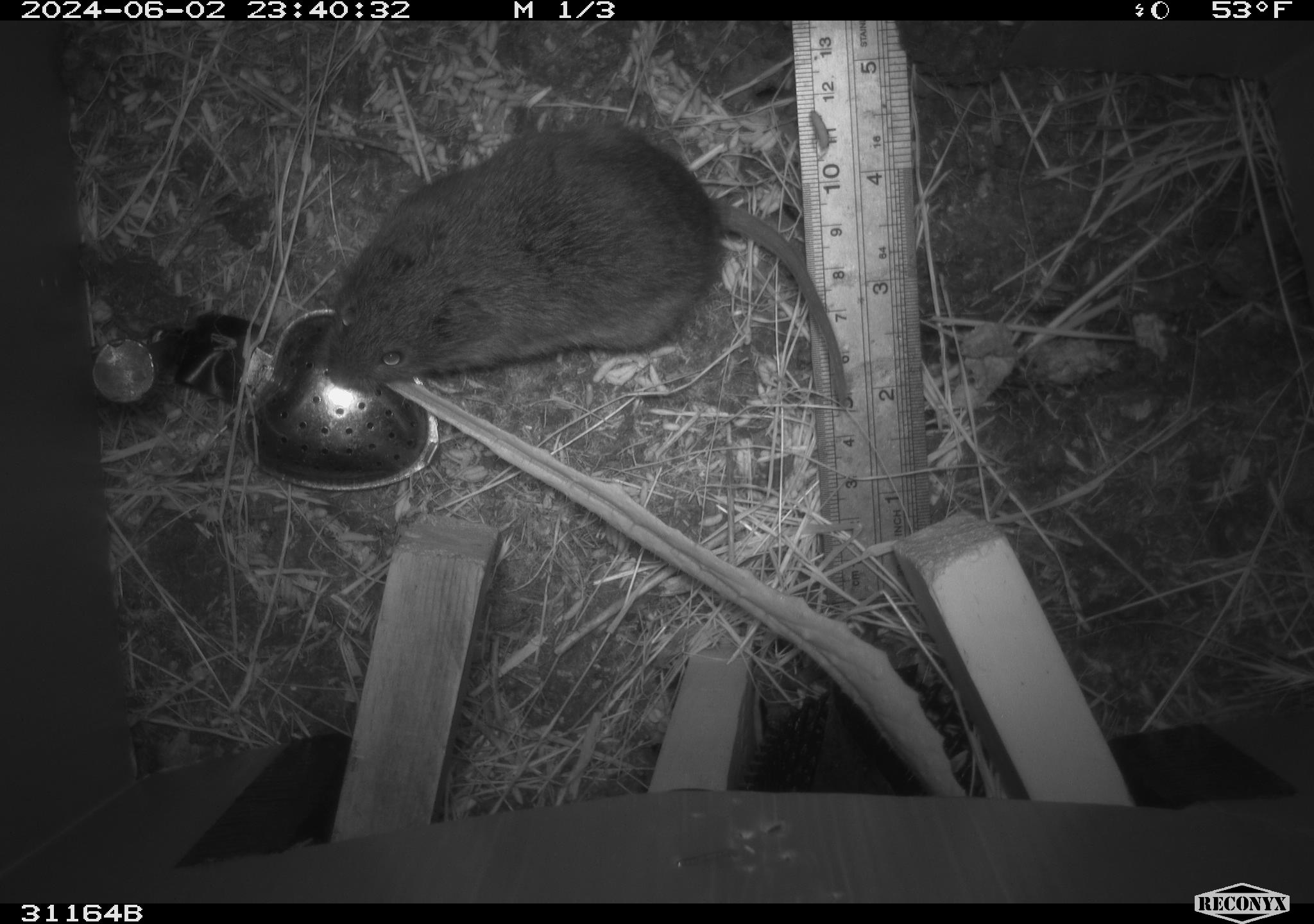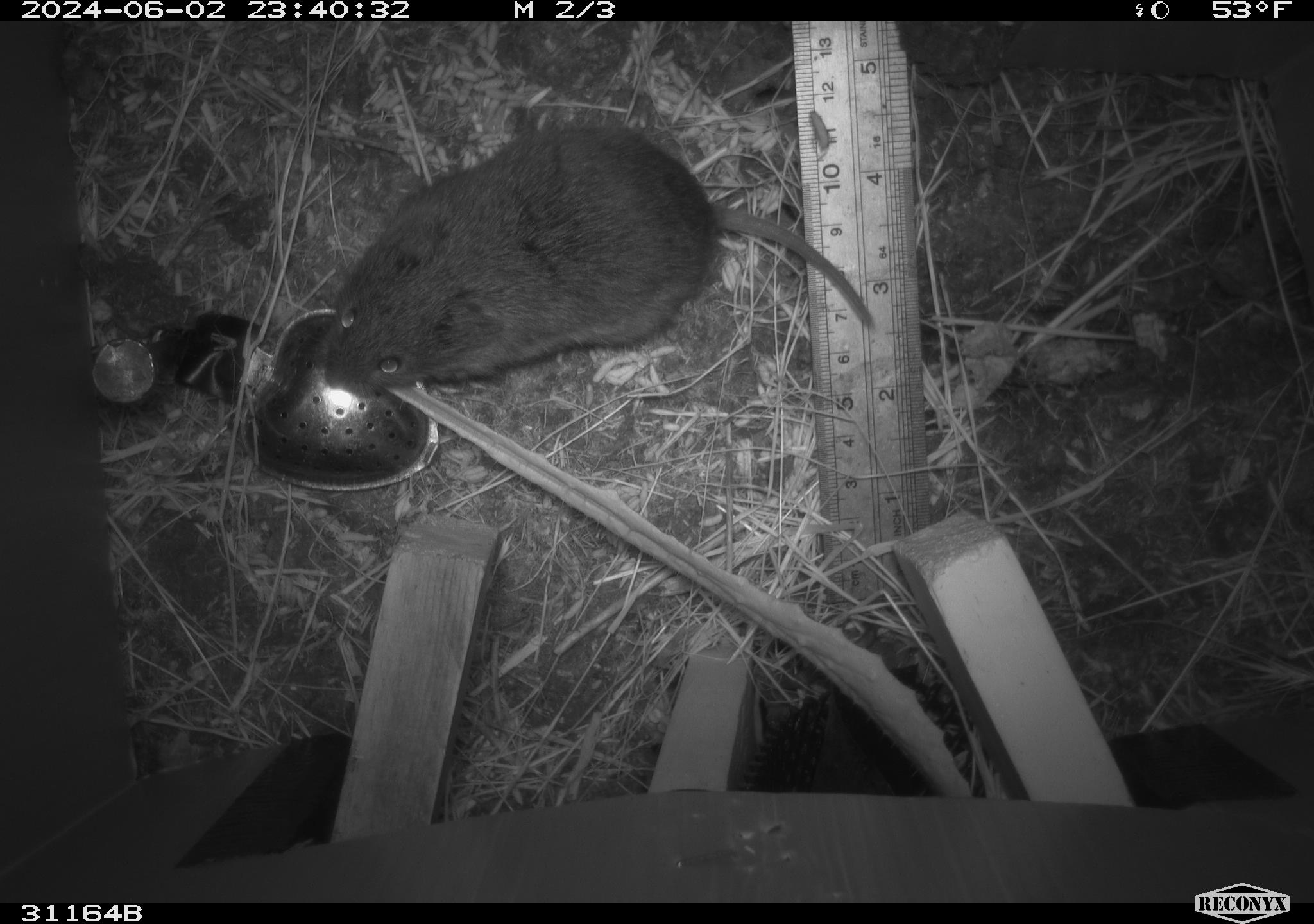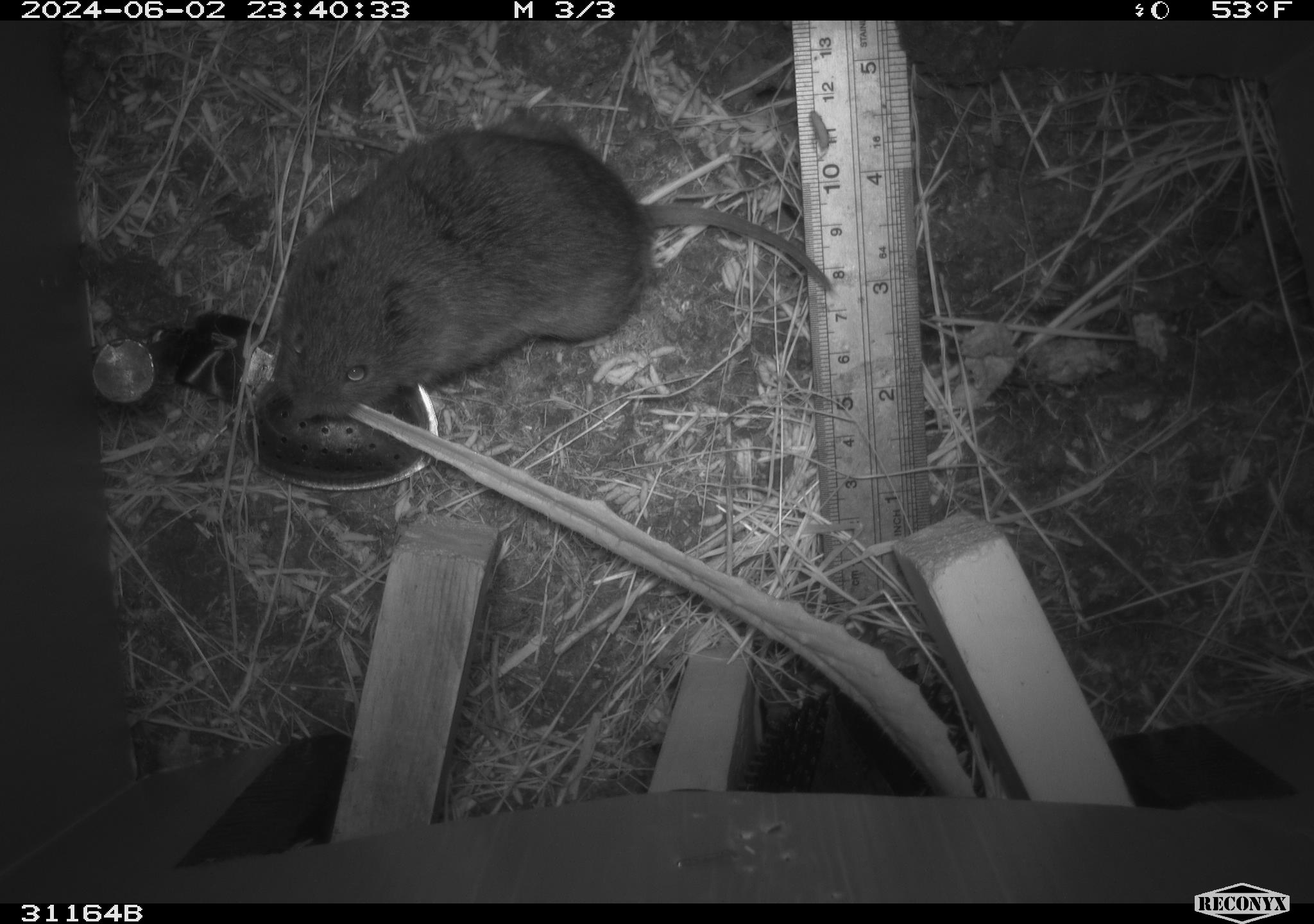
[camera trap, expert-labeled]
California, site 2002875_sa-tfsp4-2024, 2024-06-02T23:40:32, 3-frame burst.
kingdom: Animalia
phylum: Chordata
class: Mammalia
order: Rodentia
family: Cricetidae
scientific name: Arvicolinae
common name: voles, lemmings, and muskrats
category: arvicolinae subfamily